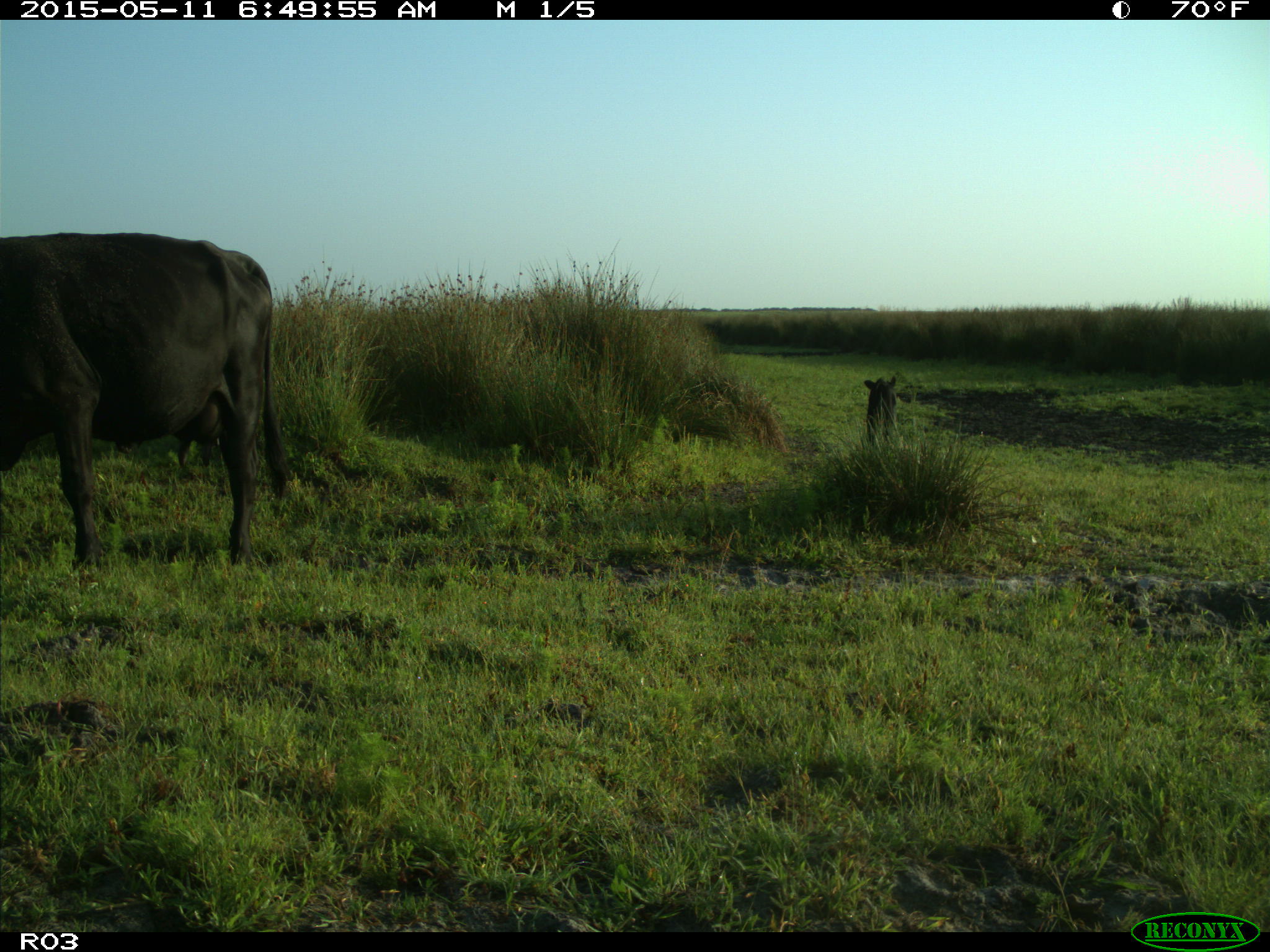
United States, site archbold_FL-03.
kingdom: Animalia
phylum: Chordata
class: Mammalia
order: Artiodactyla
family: Bovidae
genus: Bos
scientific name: Bos taurus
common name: domestic cow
Bos taurus (domestic cow).